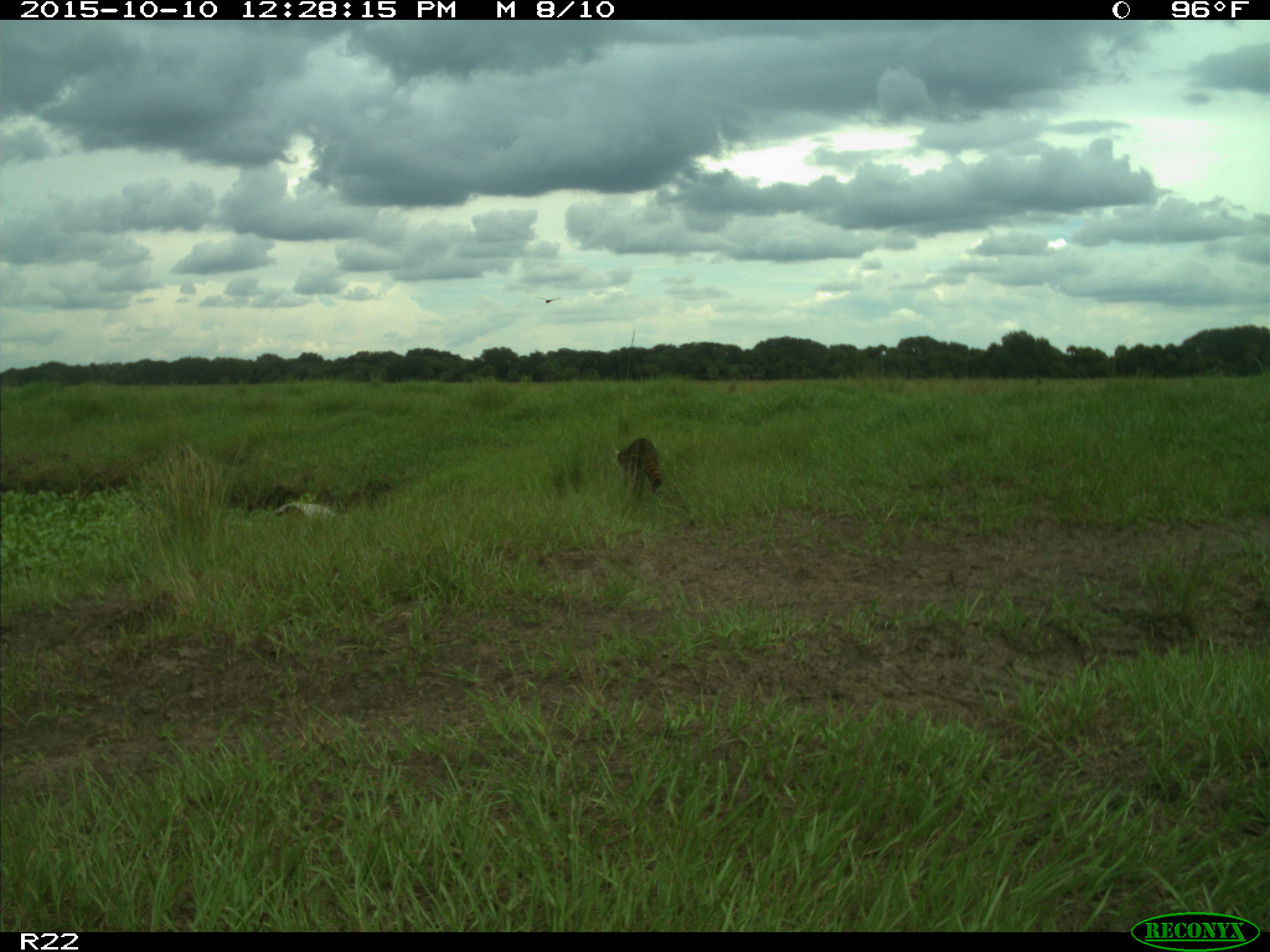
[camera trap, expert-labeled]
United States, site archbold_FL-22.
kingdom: Animalia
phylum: Chordata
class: Mammalia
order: Carnivora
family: Procyonidae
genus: Procyon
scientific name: Procyon lotor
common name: common raccoon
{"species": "Procyon lotor (common raccoon)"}